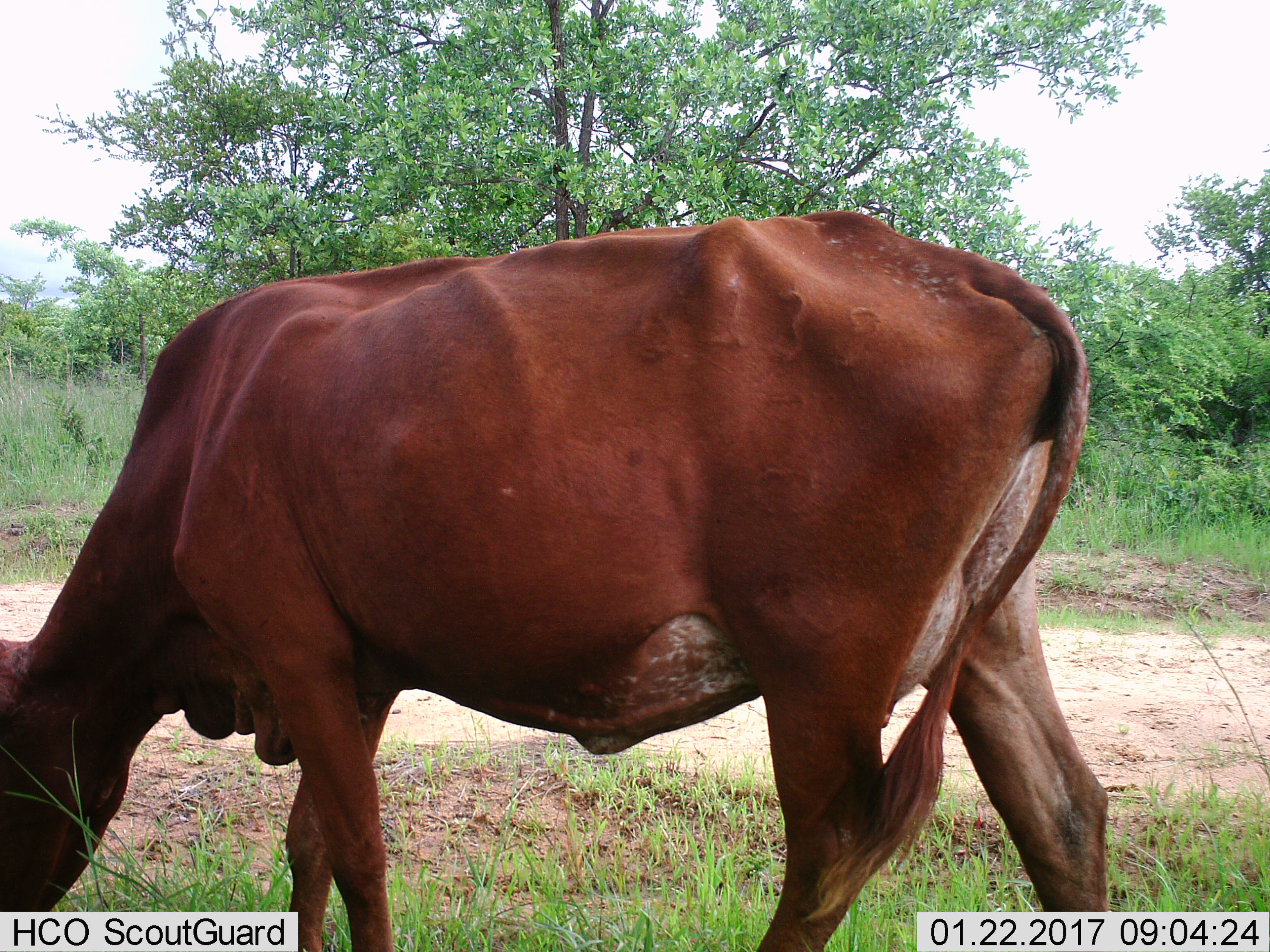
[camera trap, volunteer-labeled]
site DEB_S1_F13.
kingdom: Animalia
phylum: Chordata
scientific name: Vertebrata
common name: domestic animal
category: domesticanimal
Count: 1.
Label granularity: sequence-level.